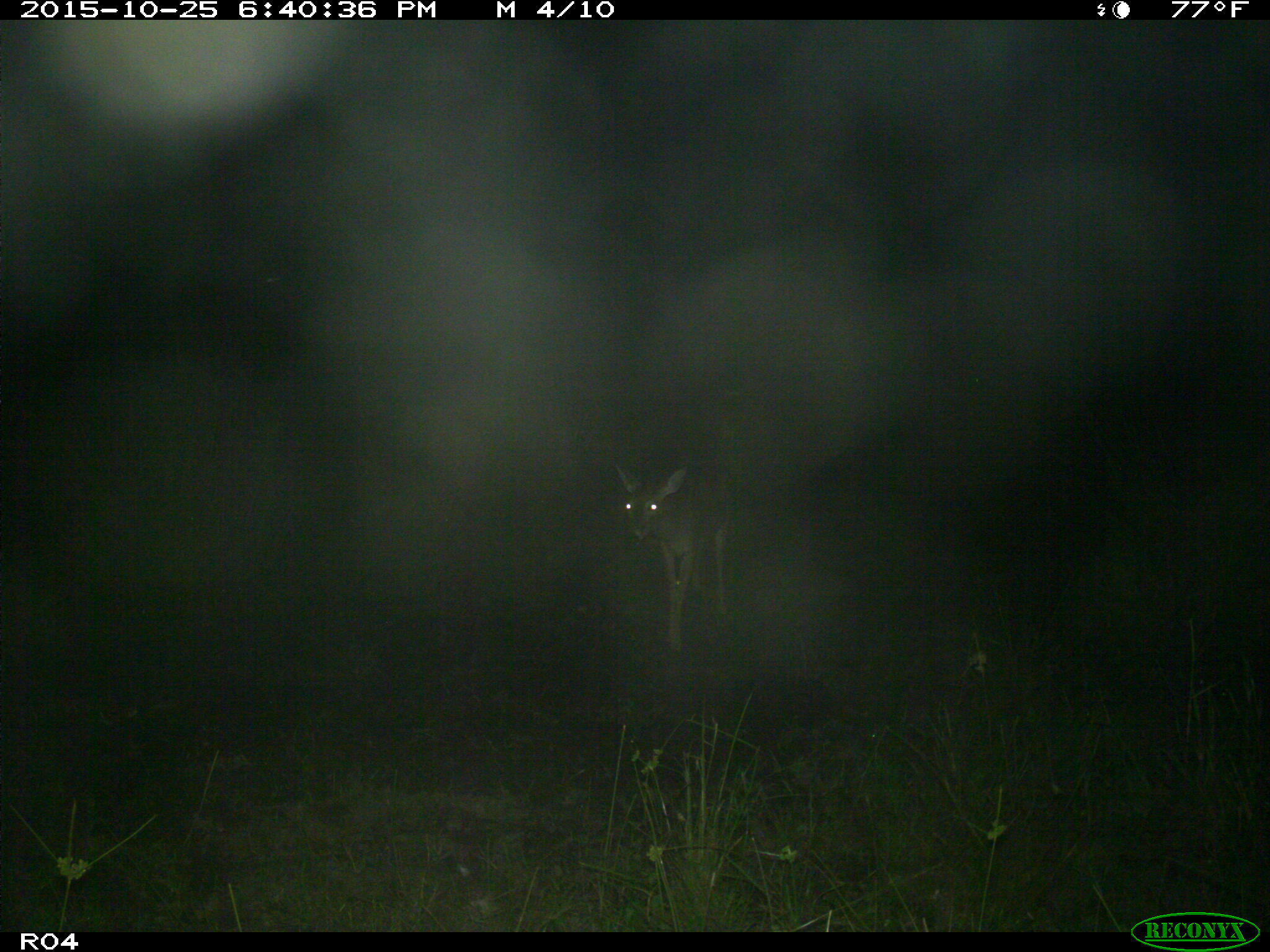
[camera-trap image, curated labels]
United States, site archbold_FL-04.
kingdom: Animalia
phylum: Chordata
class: Mammalia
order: Artiodactyla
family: Cervidae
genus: Odocoileus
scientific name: Odocoileus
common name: deer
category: unidentified deer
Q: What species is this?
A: Unidentified deer (deer) (Odocoileus).